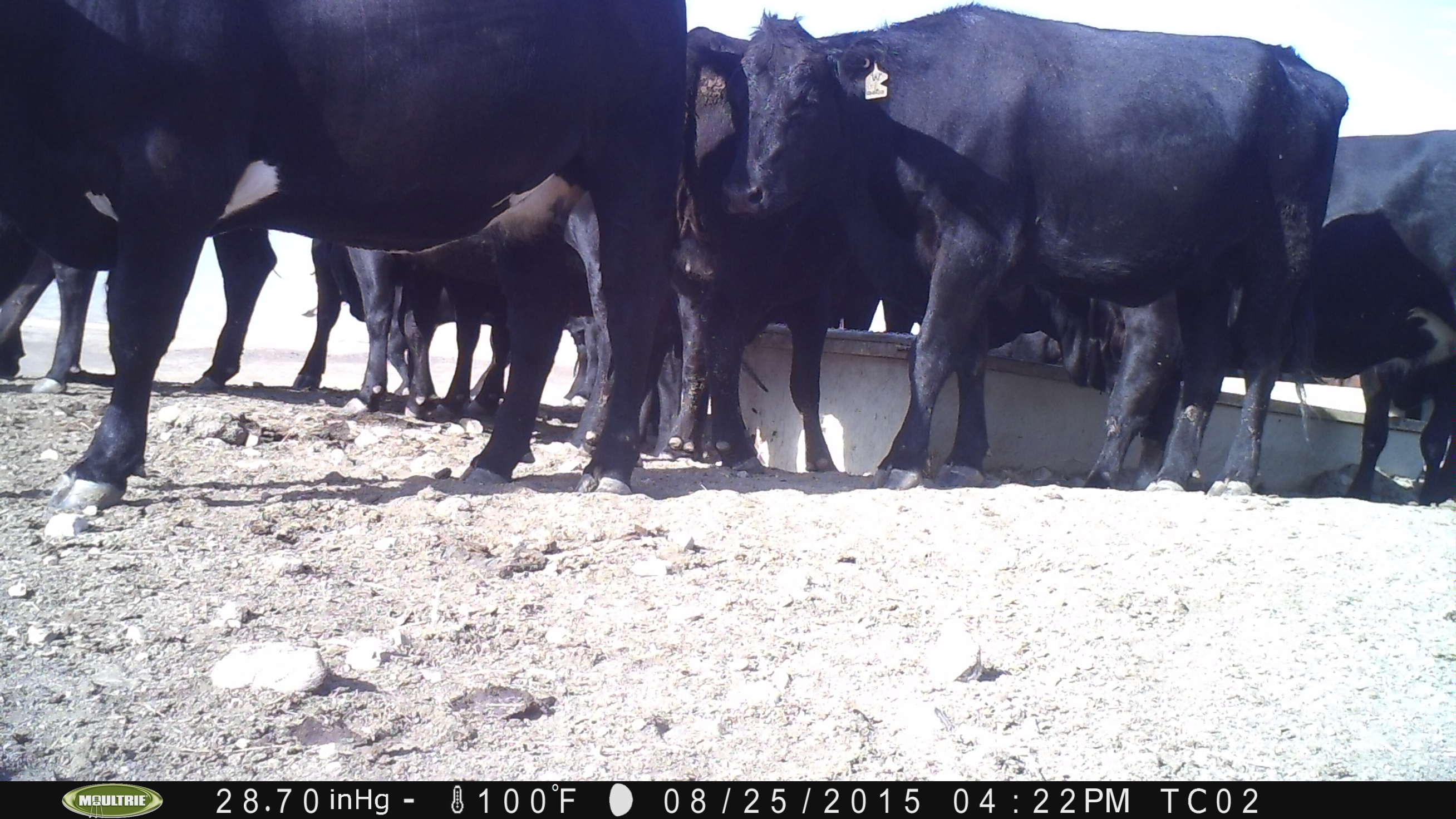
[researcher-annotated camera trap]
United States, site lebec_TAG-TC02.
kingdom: Animalia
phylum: Chordata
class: Mammalia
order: Artiodactyla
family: Bovidae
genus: Bos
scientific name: Bos taurus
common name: domestic cow